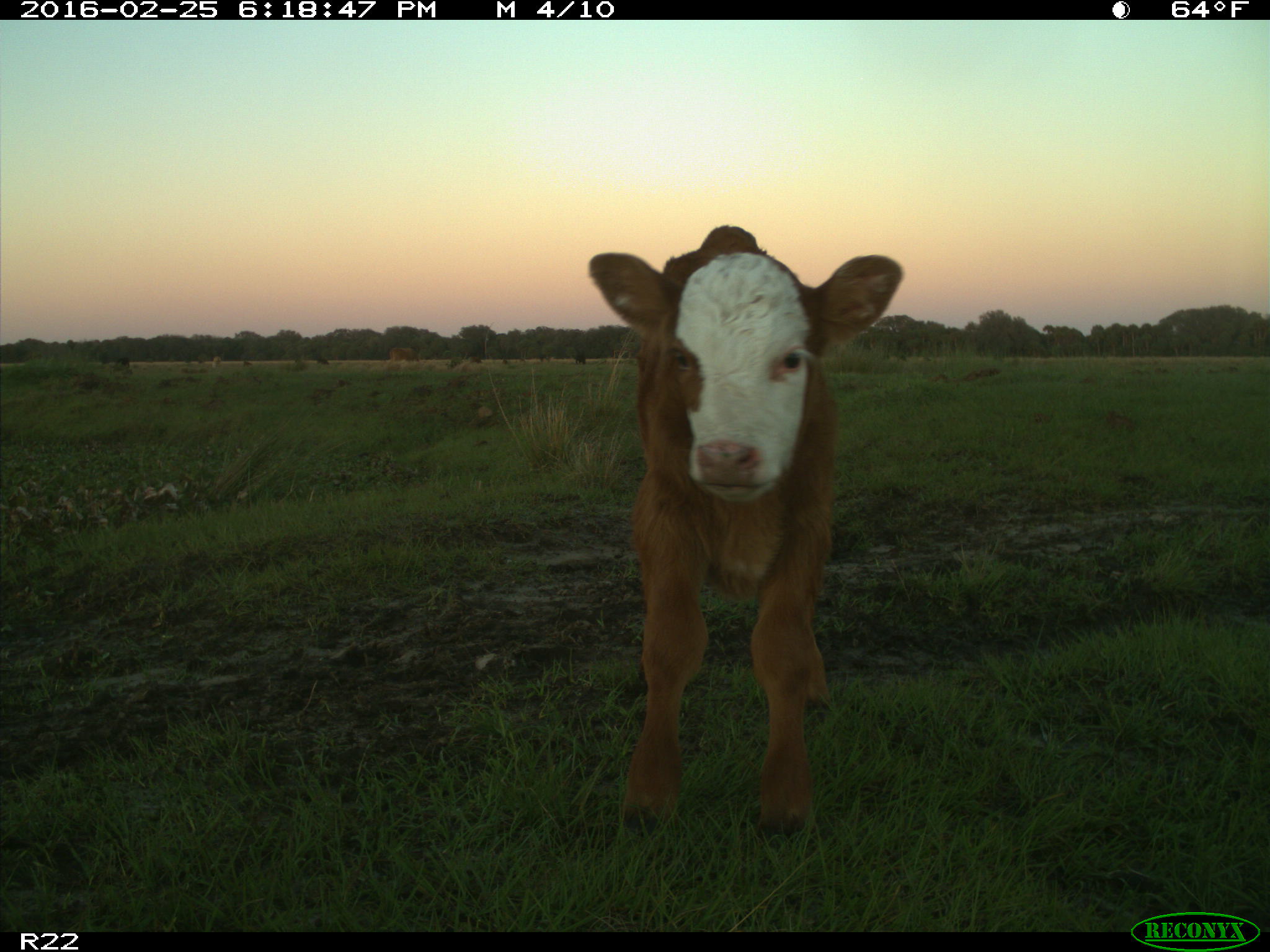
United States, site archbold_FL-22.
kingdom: Animalia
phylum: Chordata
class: Mammalia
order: Artiodactyla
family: Bovidae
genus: Bos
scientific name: Bos taurus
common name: domestic cow